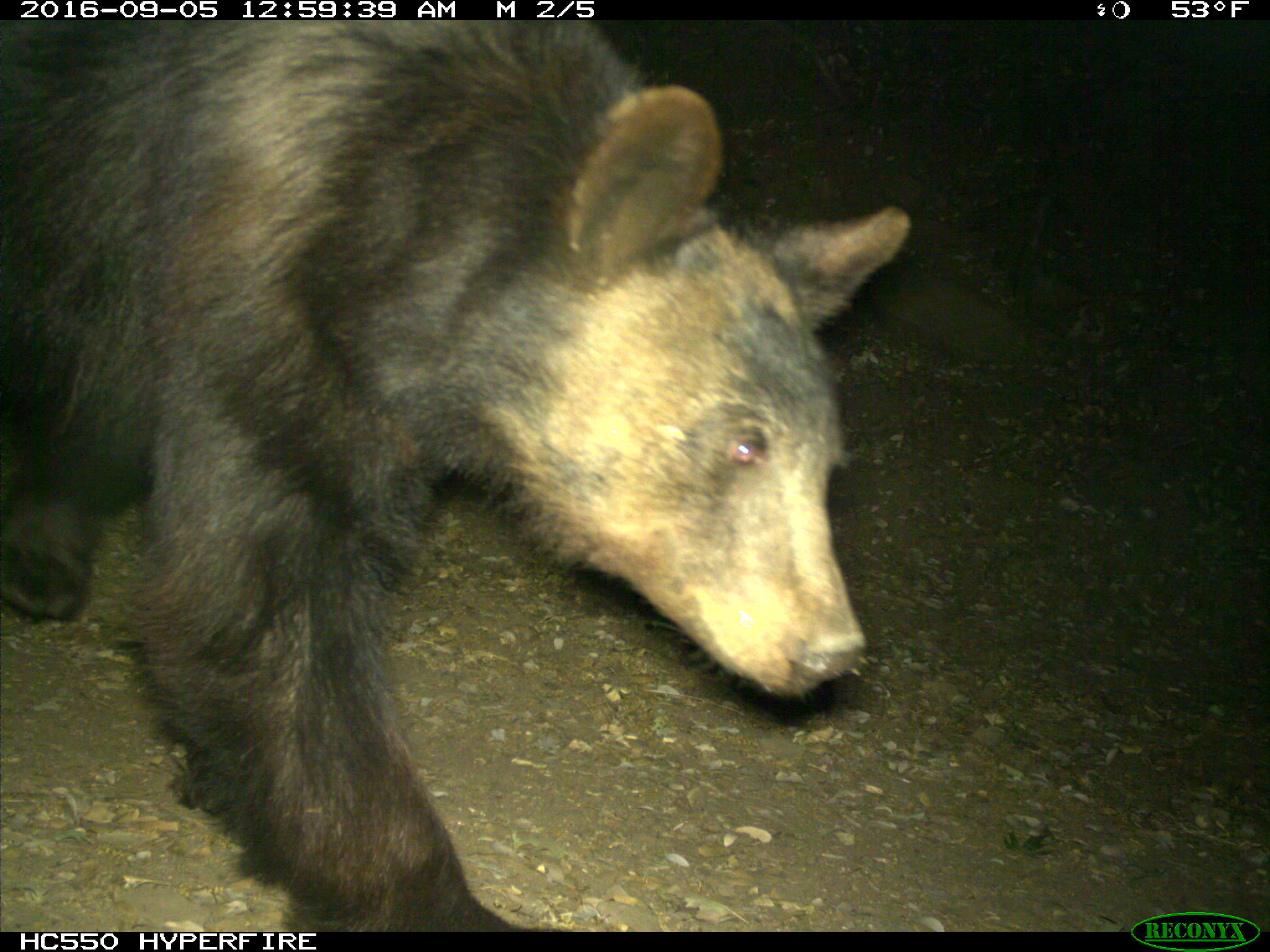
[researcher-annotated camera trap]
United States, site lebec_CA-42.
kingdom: Animalia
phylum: Chordata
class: Mammalia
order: Carnivora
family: Ursidae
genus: Ursus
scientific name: Ursus americanus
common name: american black bear